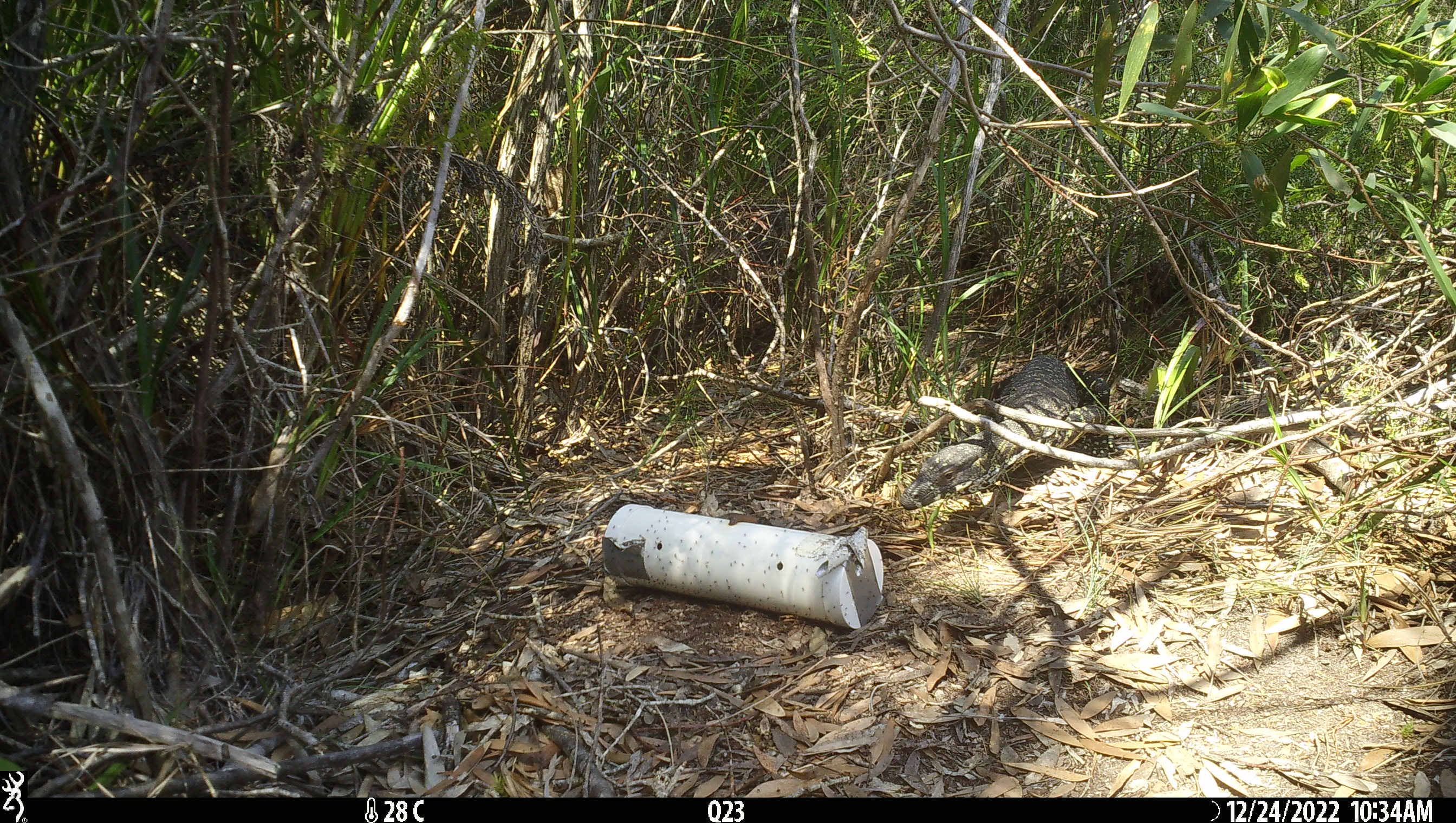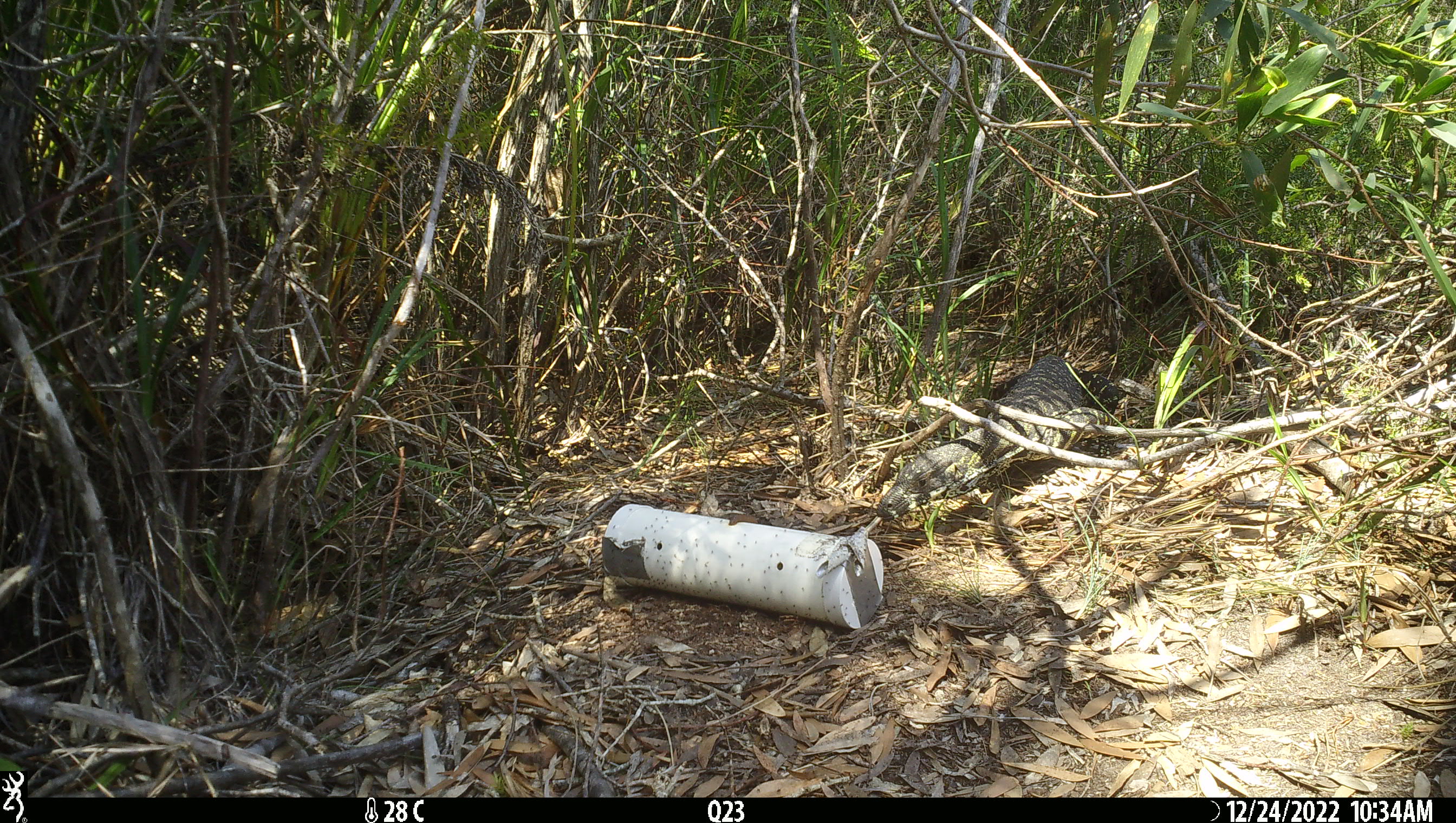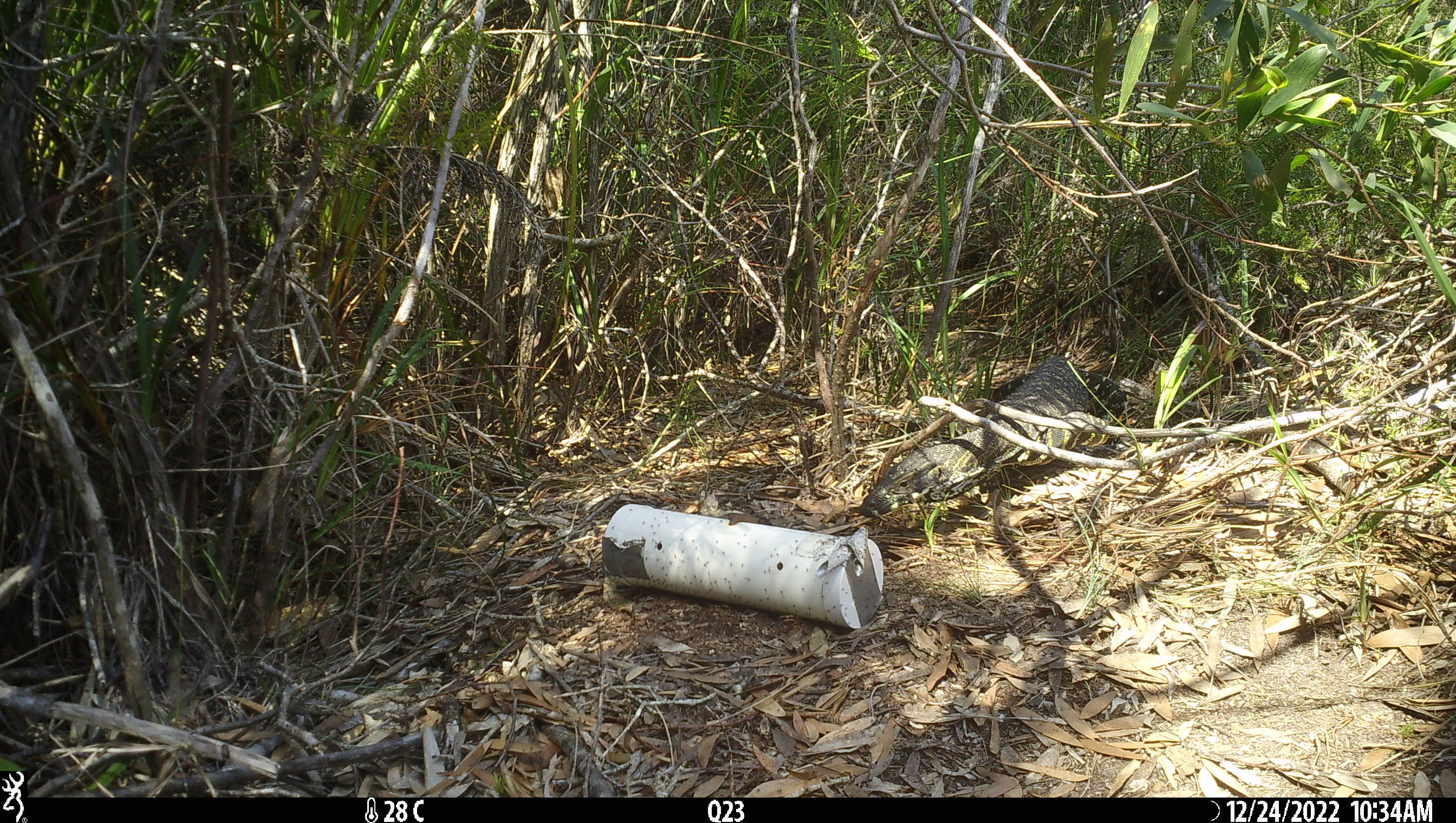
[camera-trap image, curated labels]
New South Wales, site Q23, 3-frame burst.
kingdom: Animalia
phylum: Chordata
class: Reptilia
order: Squamata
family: Varanidae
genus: Varanus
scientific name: Varanus varius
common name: lace monitor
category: goanna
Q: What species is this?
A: Goanna (lace monitor) (Varanus varius).